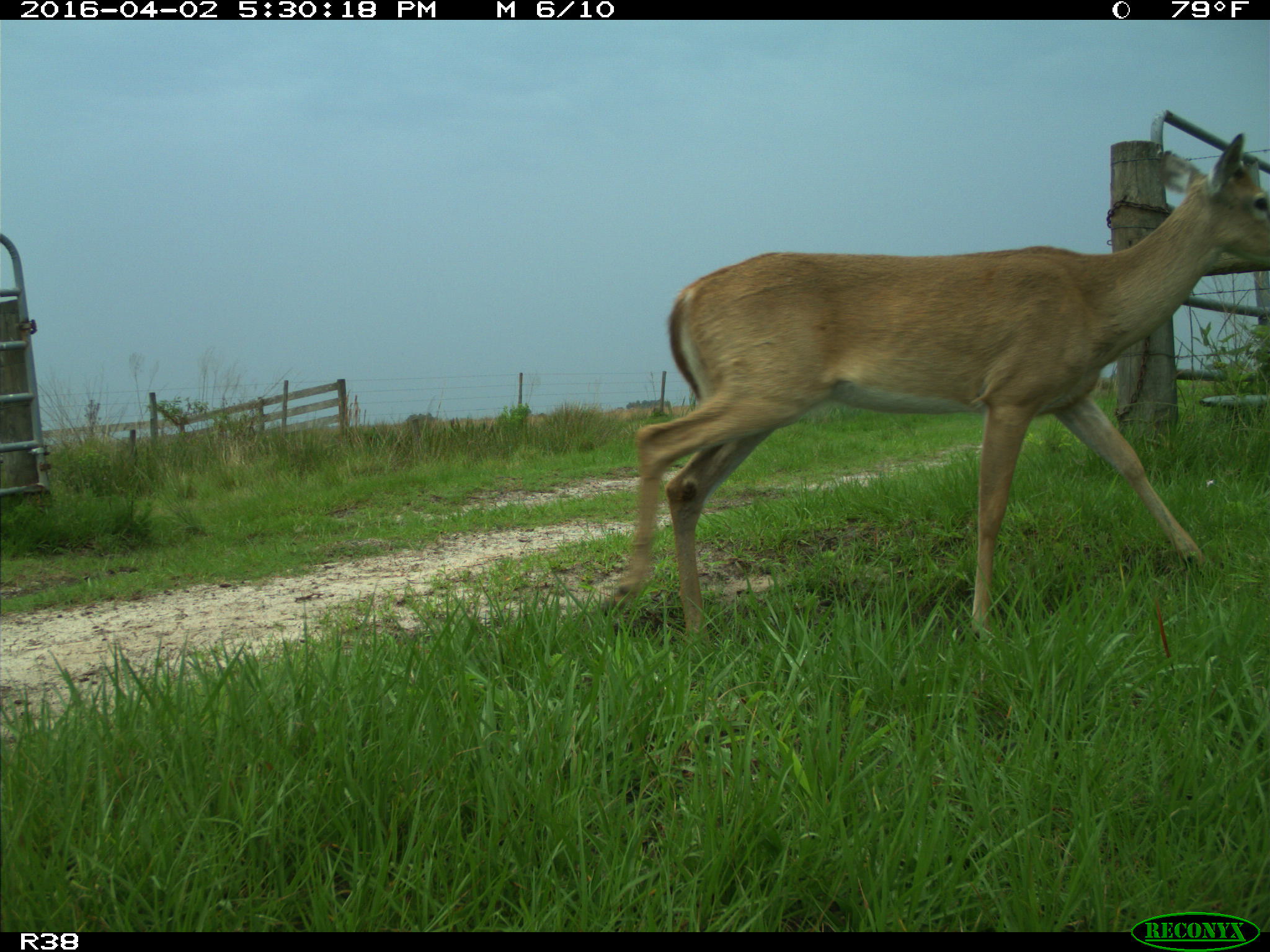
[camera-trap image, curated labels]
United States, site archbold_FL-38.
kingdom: Animalia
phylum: Chordata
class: Mammalia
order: Artiodactyla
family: Cervidae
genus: Odocoileus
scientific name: Odocoileus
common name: deer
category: unidentified deer